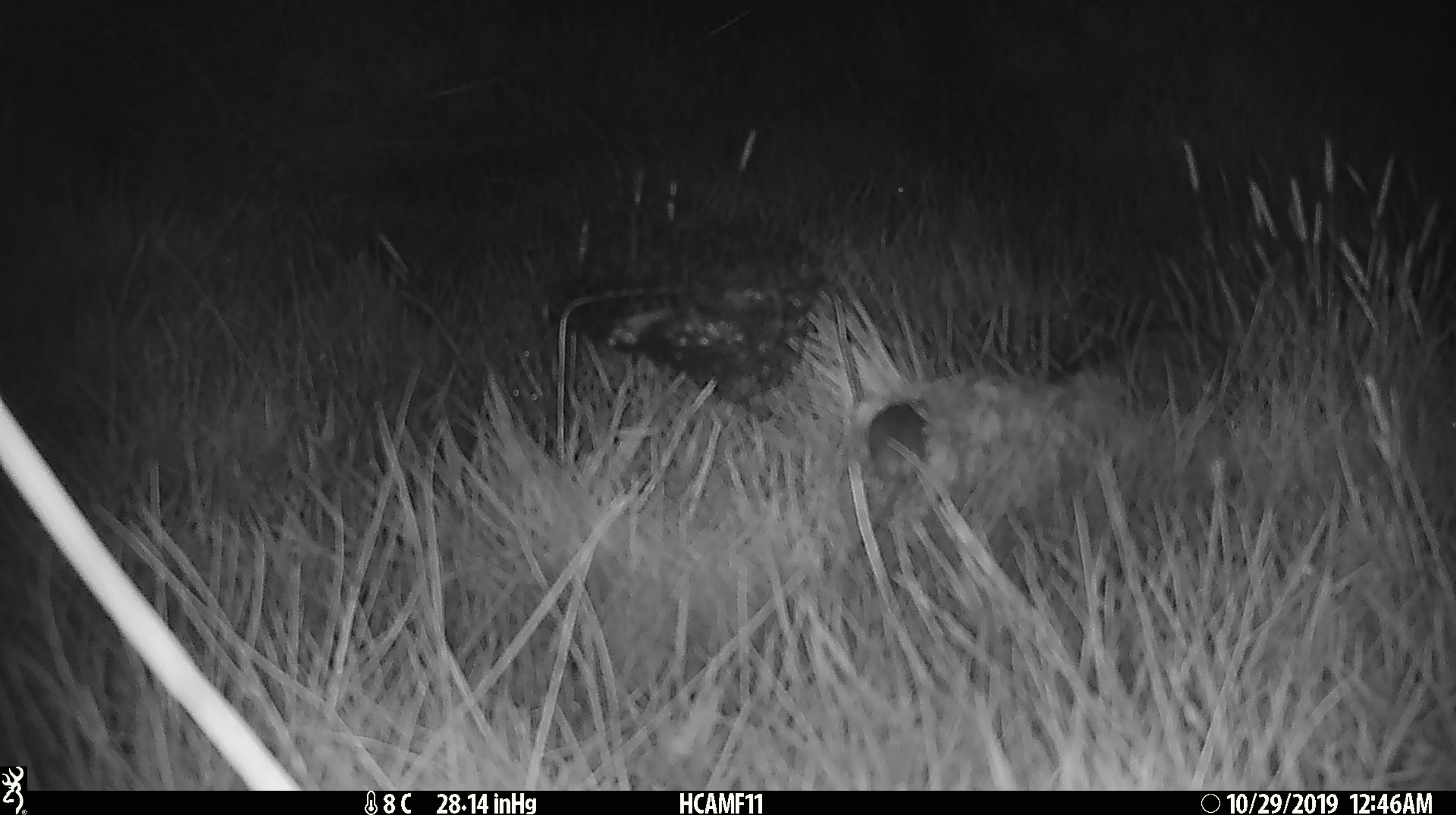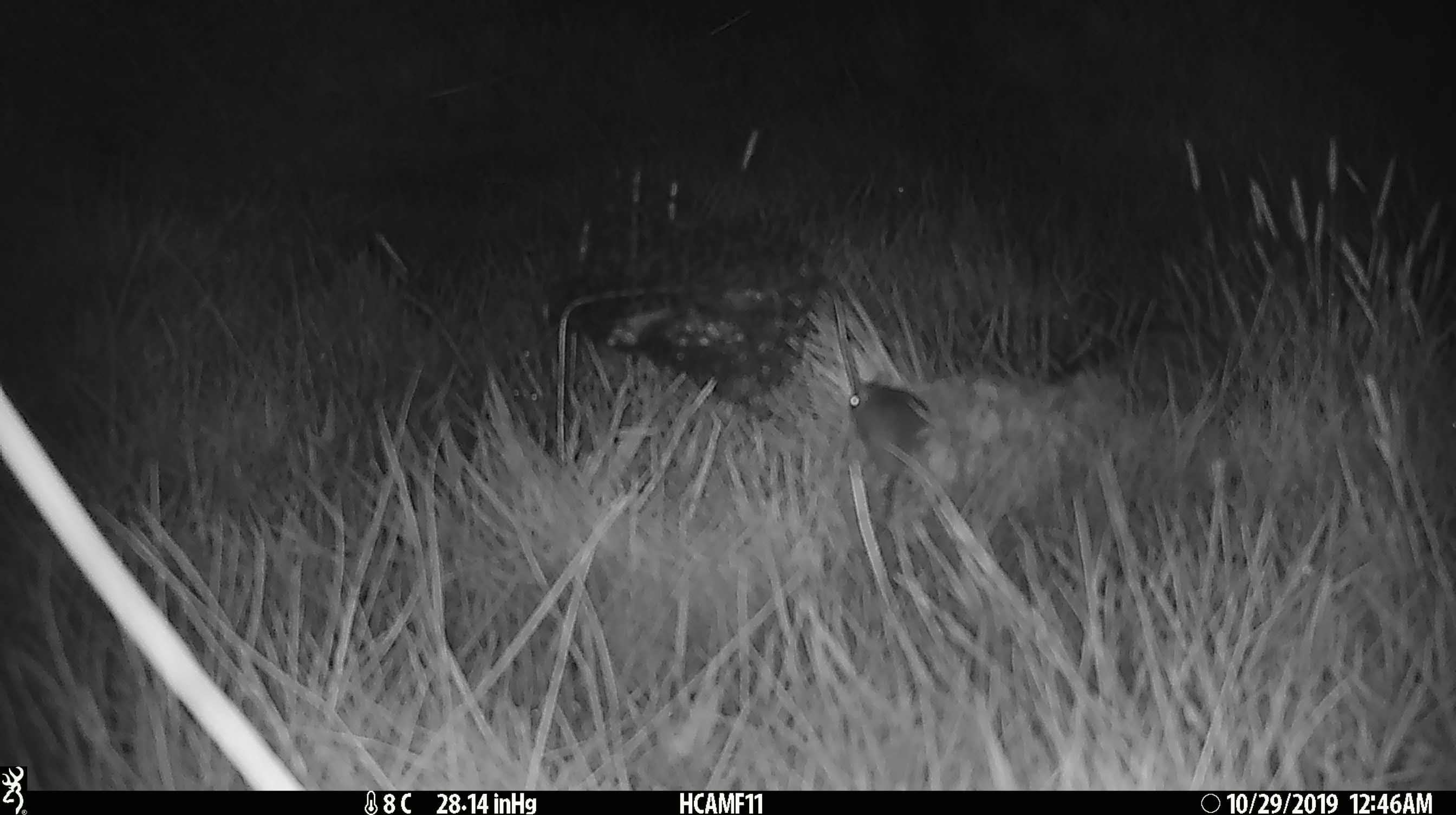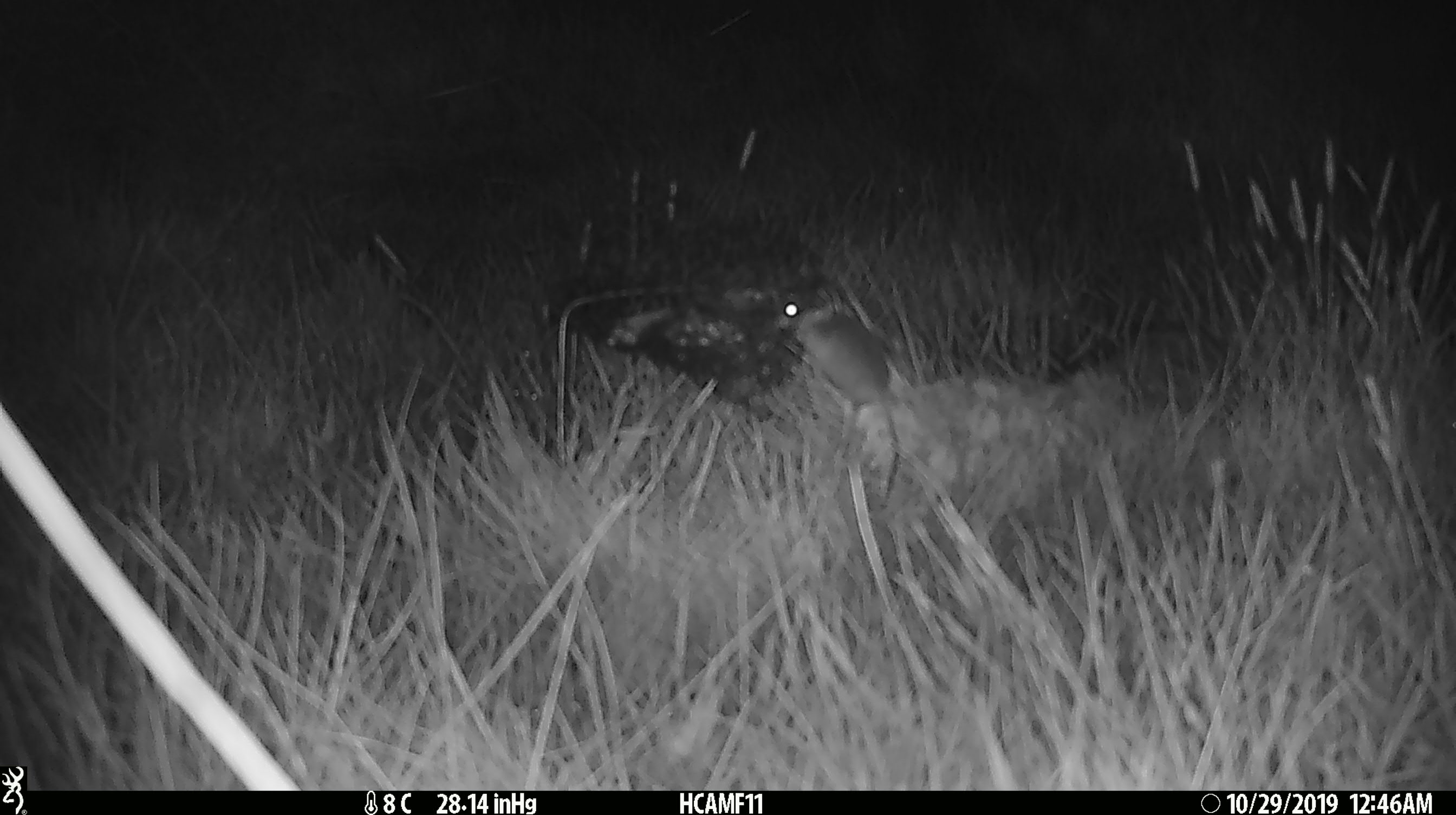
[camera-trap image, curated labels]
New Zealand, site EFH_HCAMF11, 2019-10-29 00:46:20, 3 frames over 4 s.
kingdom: Animalia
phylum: Chordata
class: Mammalia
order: Rodentia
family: Muridae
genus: Mus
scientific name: Mus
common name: mouse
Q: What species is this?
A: Mouse (Mus).